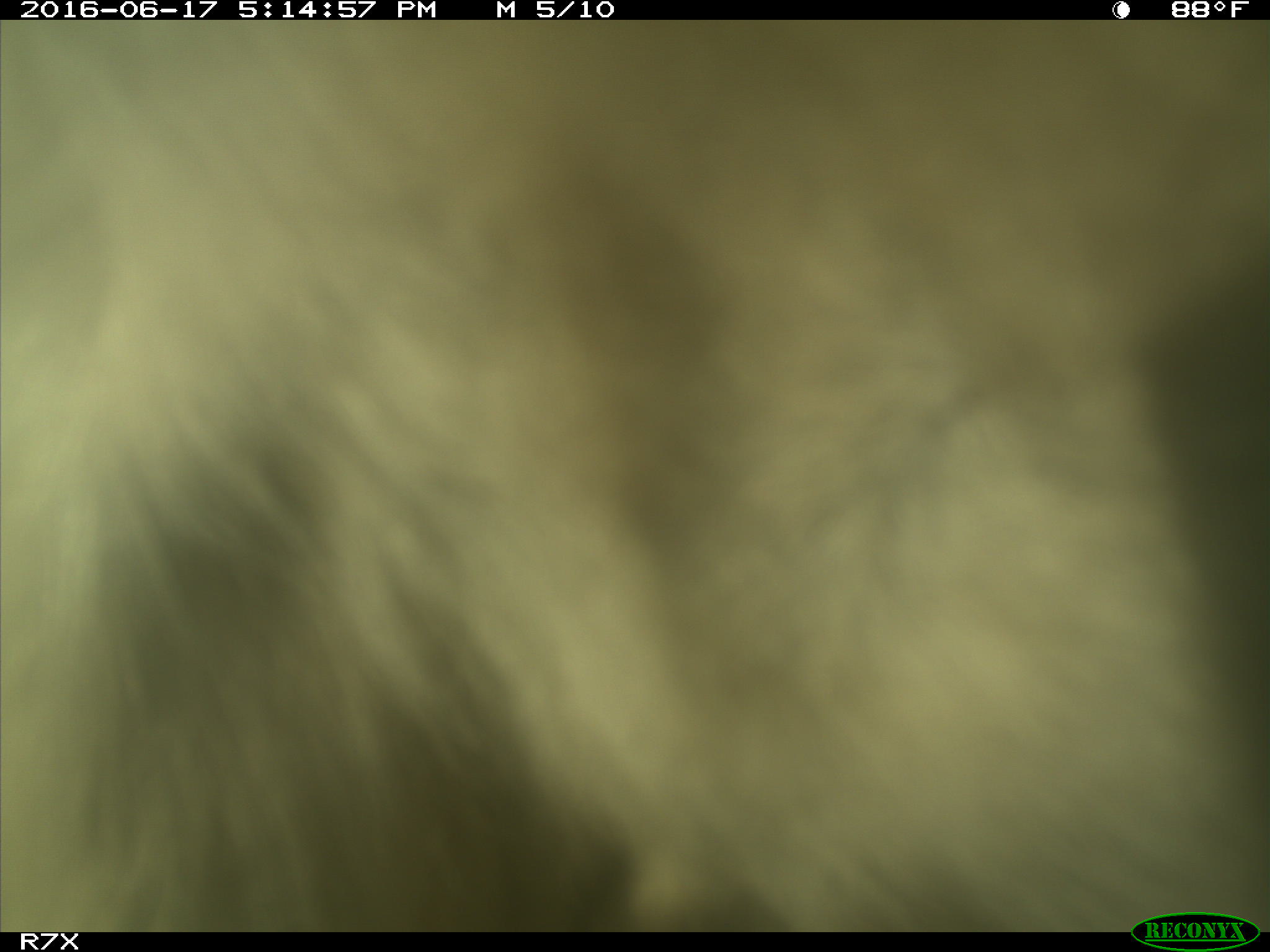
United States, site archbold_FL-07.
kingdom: Animalia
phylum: Chordata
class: Mammalia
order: Artiodactyla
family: Bovidae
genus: Bos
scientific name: Bos taurus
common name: domestic cow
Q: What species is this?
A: Bos taurus (domestic cow).